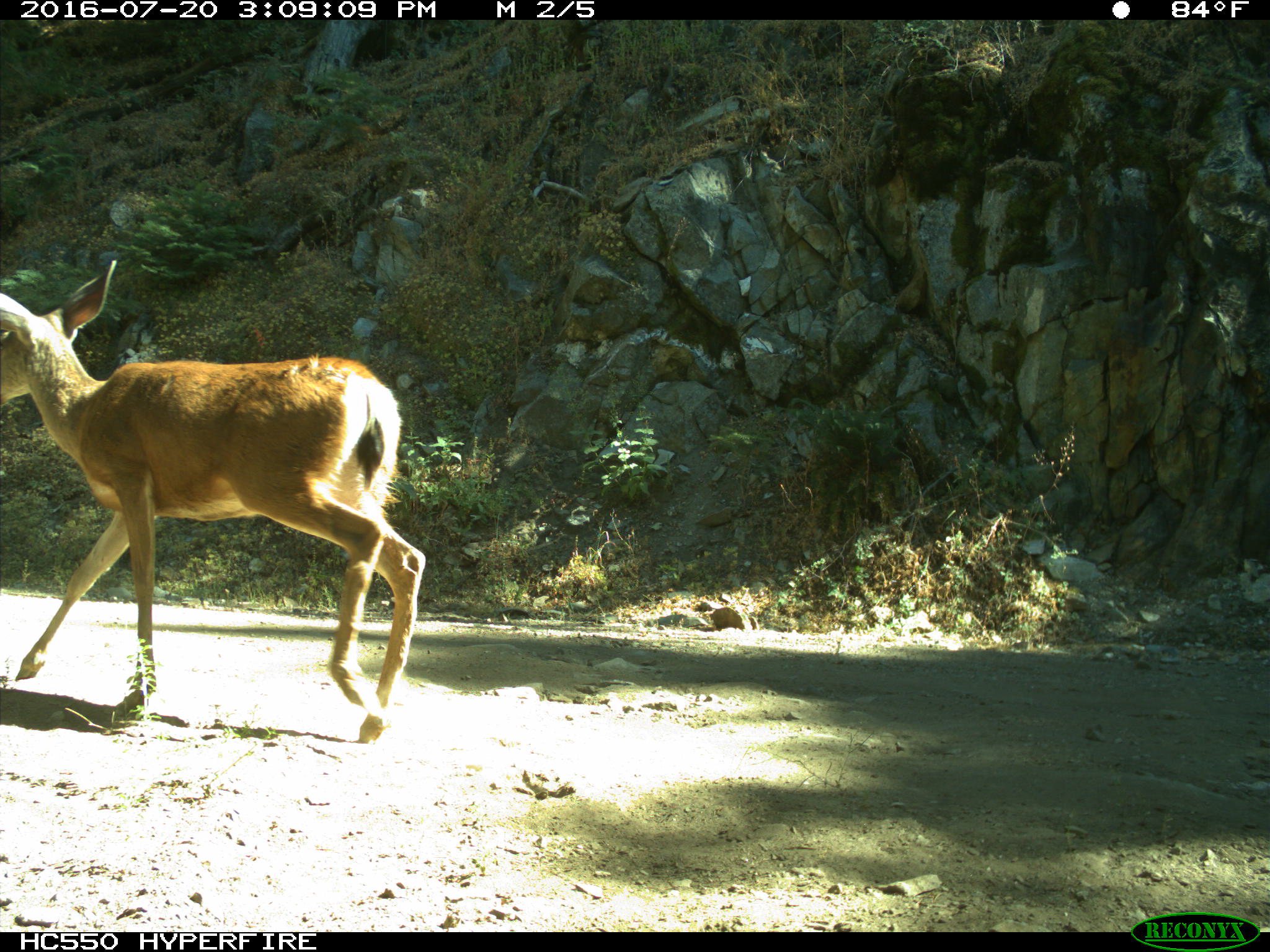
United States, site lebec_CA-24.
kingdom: Animalia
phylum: Chordata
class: Mammalia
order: Artiodactyla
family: Cervidae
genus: Odocoileus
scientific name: Odocoileus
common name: deer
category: unidentified deer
Unidentified deer (deer) (Odocoileus).